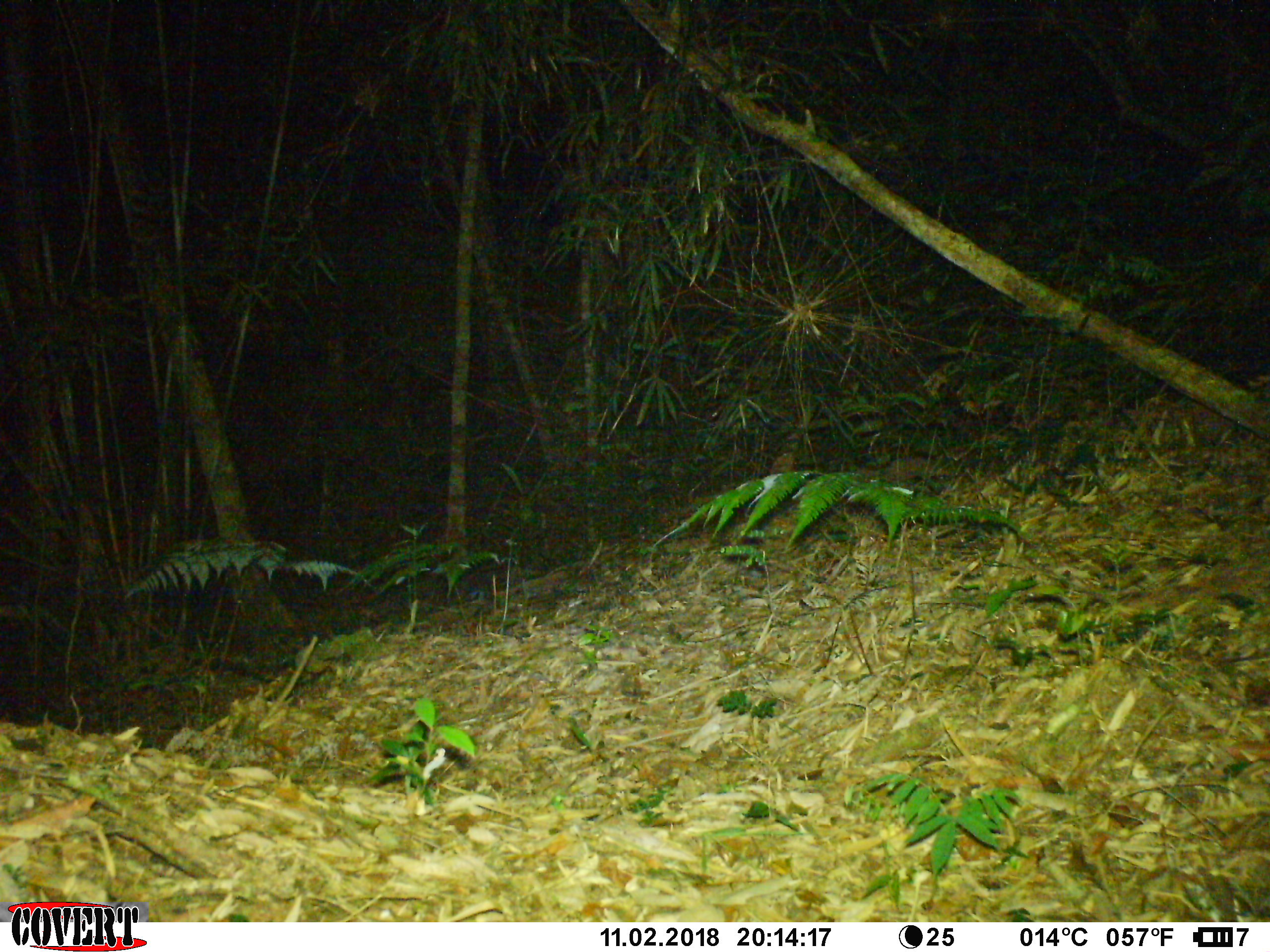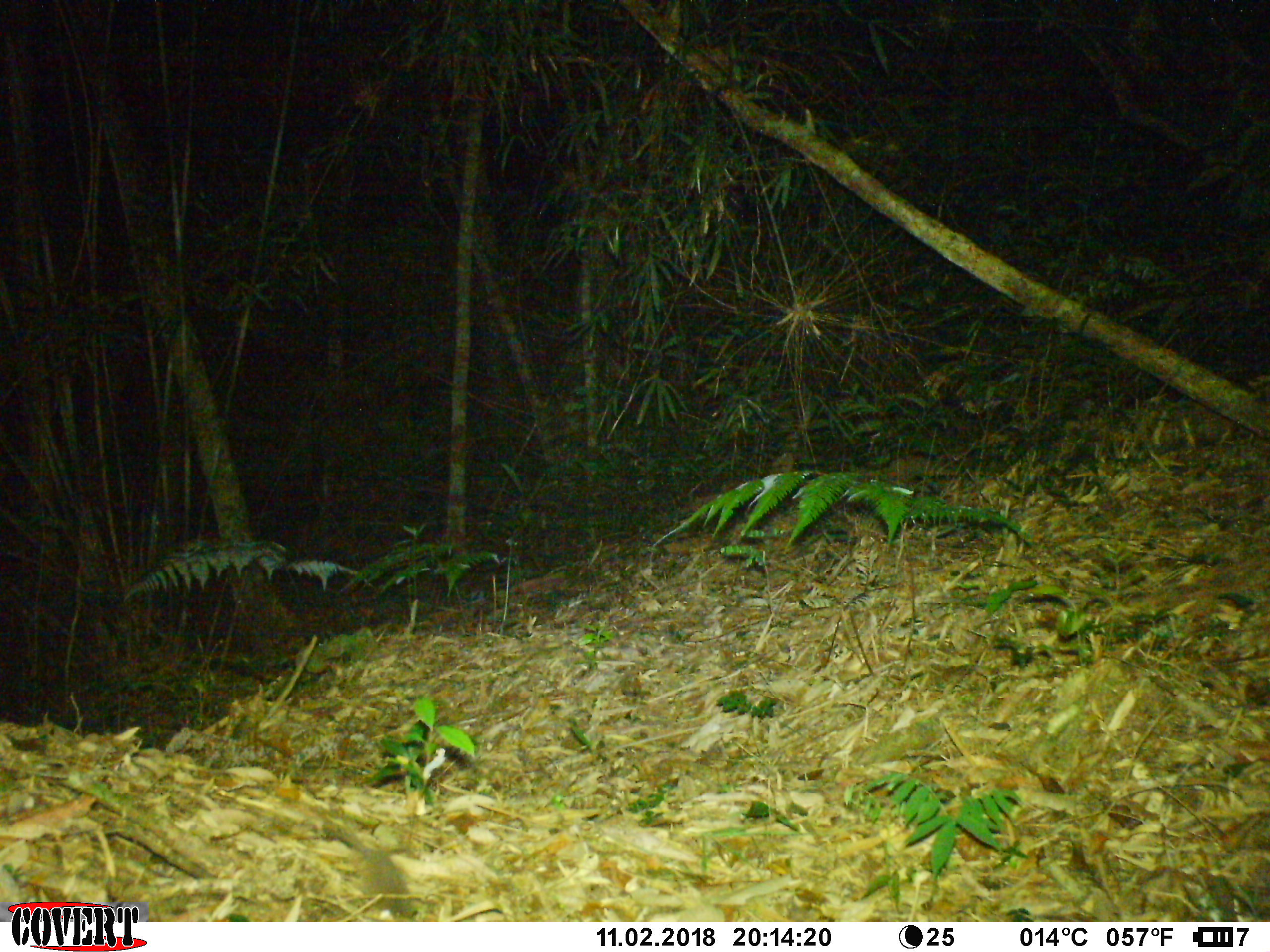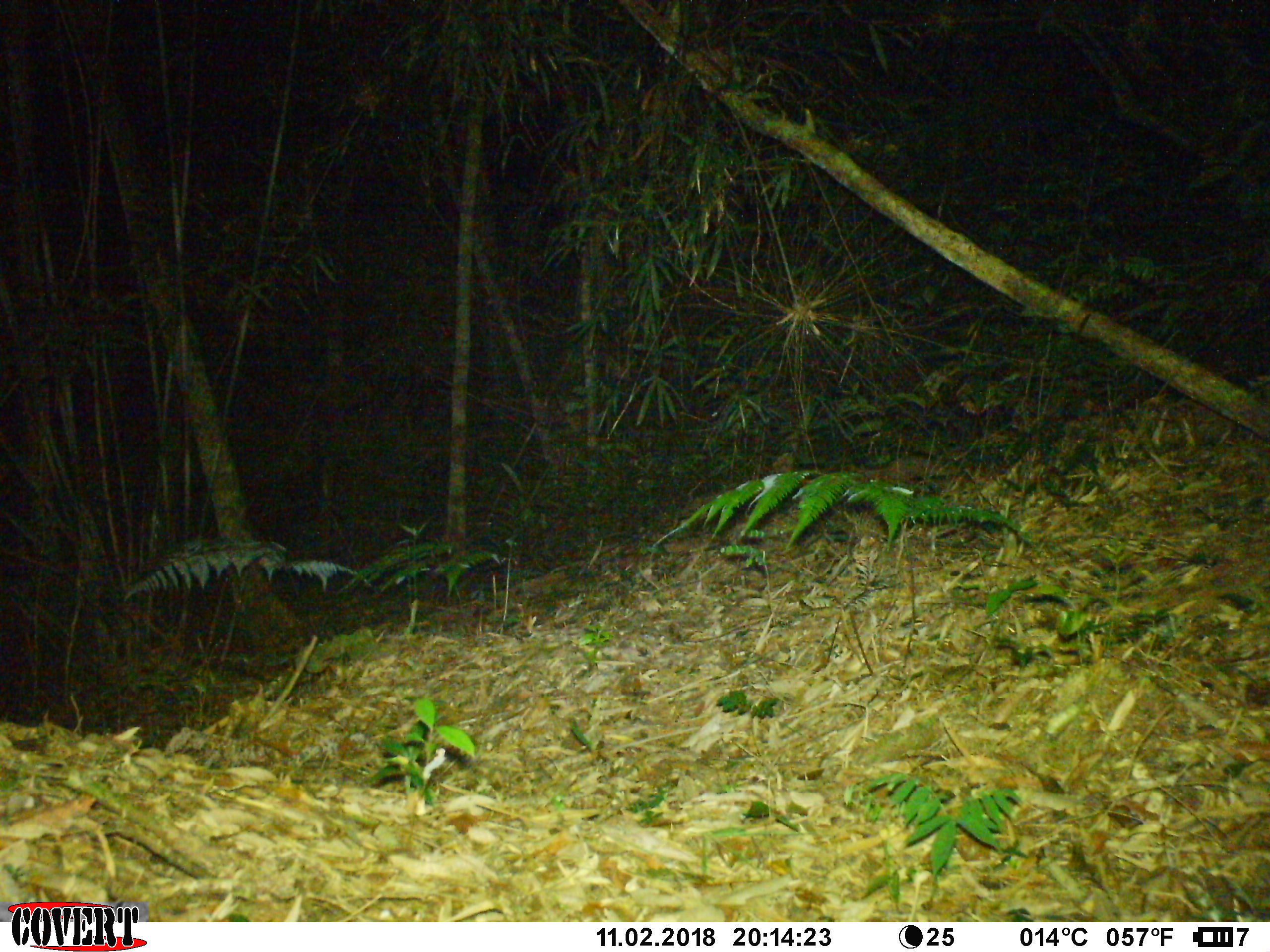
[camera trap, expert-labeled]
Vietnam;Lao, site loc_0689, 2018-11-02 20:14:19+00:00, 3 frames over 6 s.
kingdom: Animalia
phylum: Chordata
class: Mammalia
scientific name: Mammalia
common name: mammal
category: unidentified small mammal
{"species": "unidentified small mammal (mammal) (Mammalia)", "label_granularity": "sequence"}